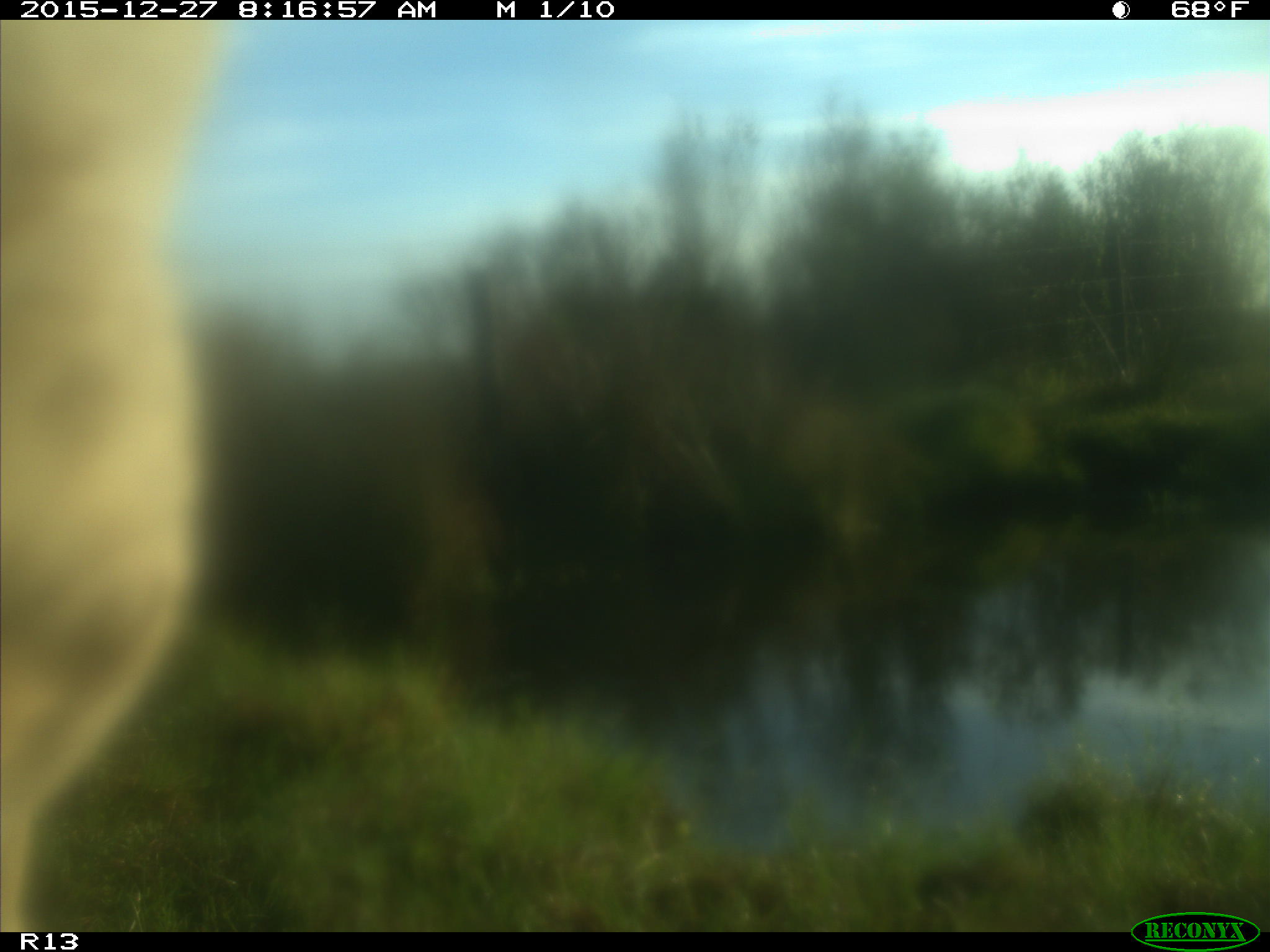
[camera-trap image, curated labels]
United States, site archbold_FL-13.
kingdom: Animalia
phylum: Chordata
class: Mammalia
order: Artiodactyla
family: Bovidae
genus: Bos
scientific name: Bos taurus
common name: domestic cow